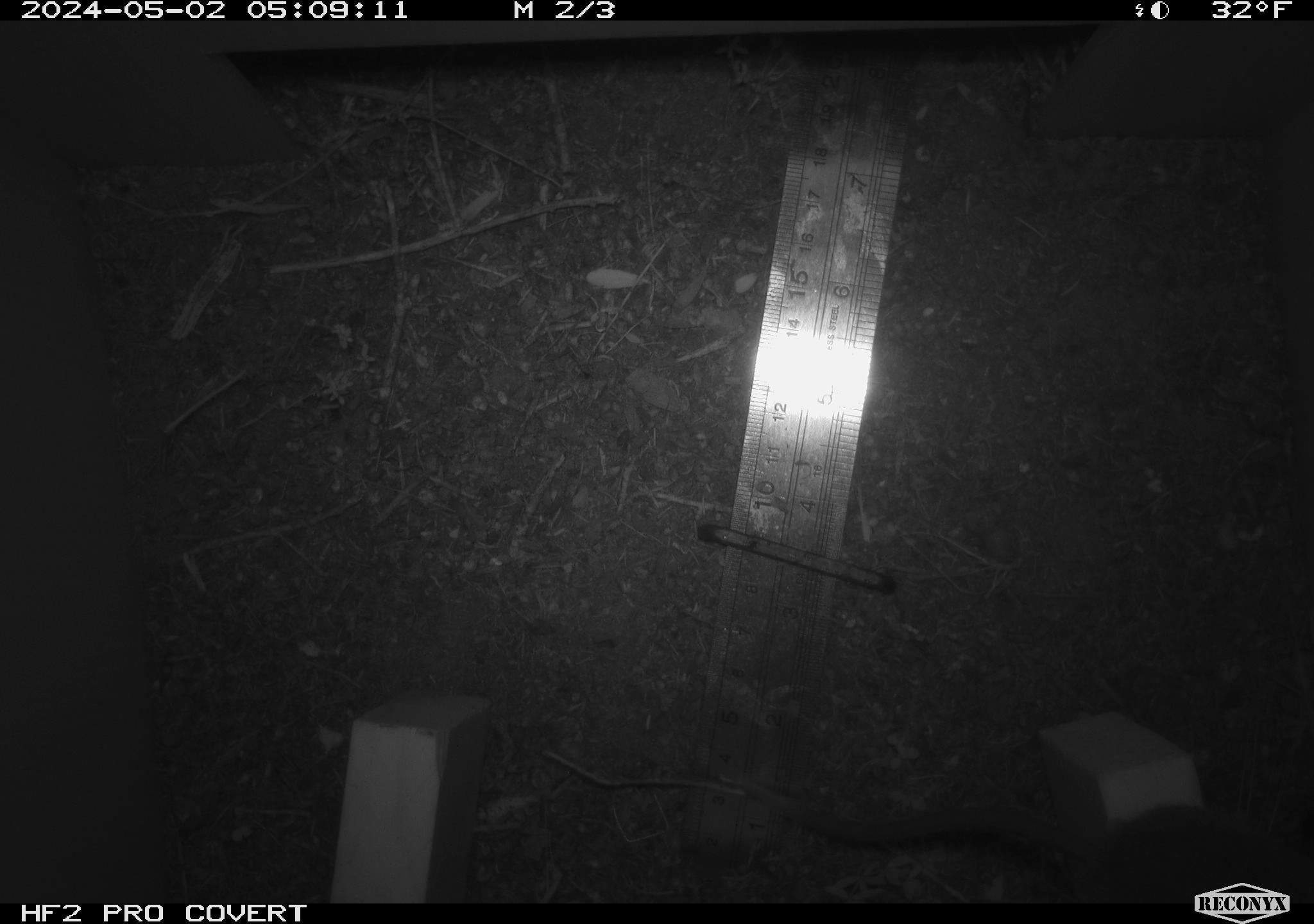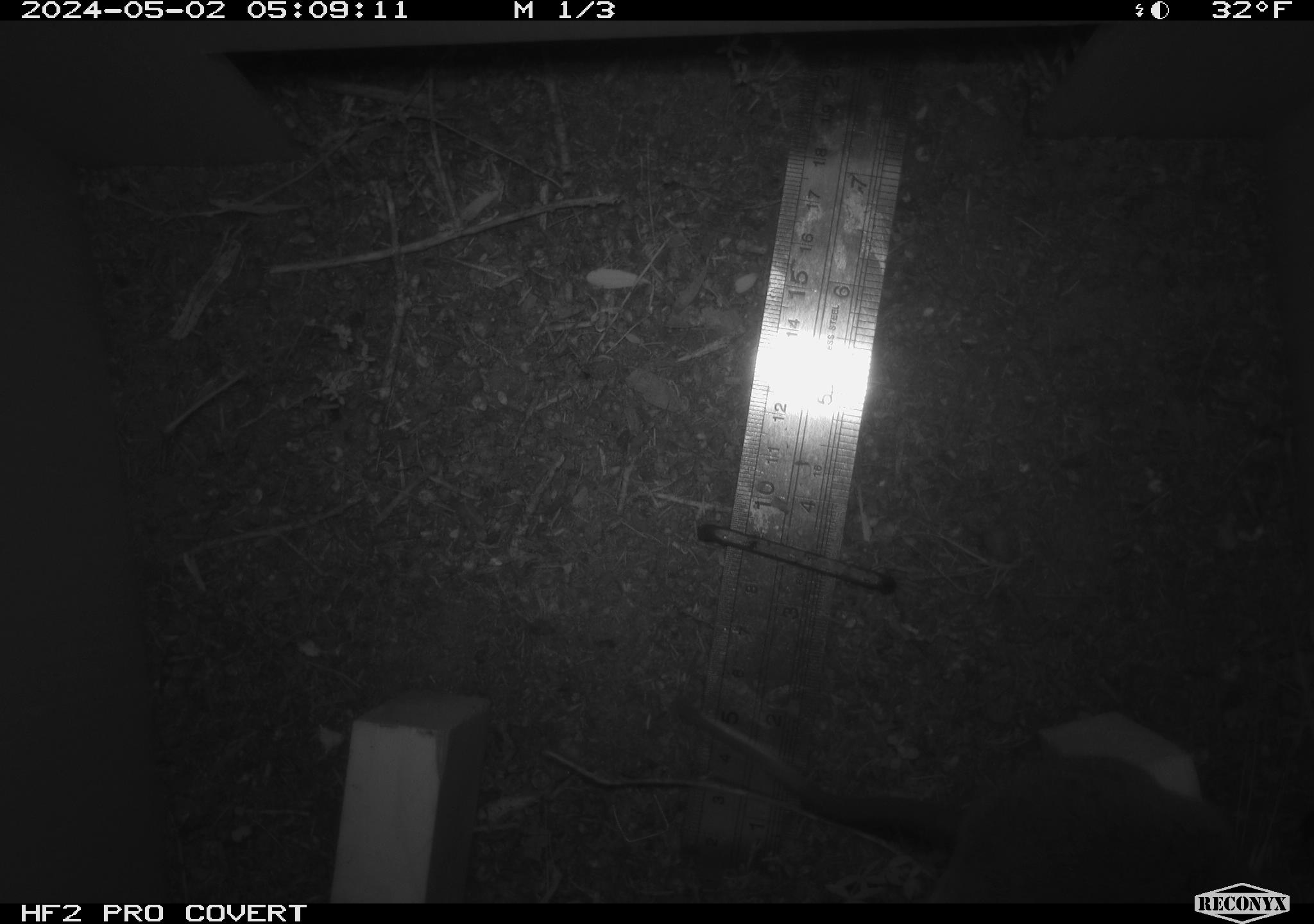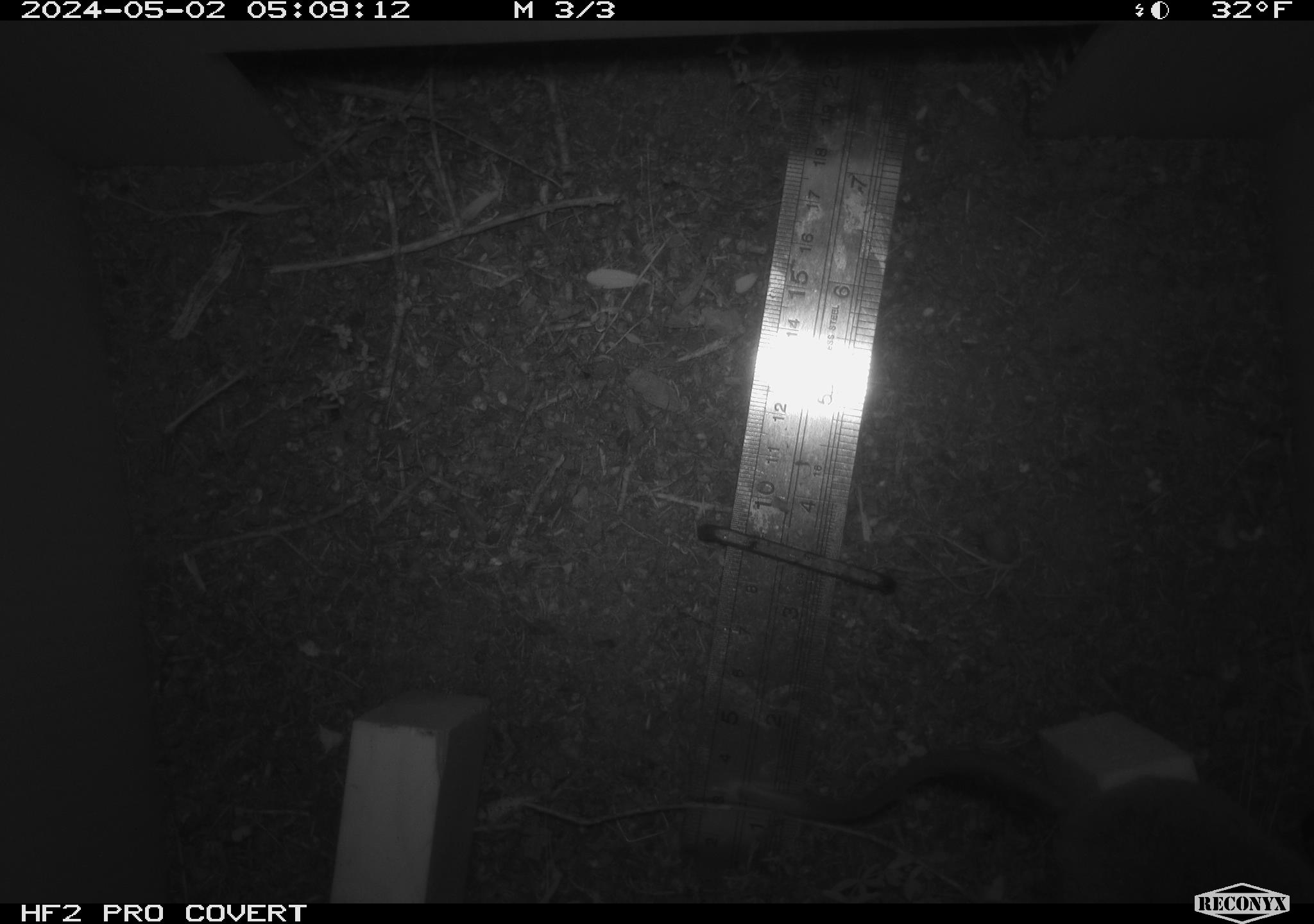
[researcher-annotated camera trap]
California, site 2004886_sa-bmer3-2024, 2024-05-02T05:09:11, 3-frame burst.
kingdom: Animalia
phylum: Chordata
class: Mammalia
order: Rodentia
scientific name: Rodentia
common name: mouse species